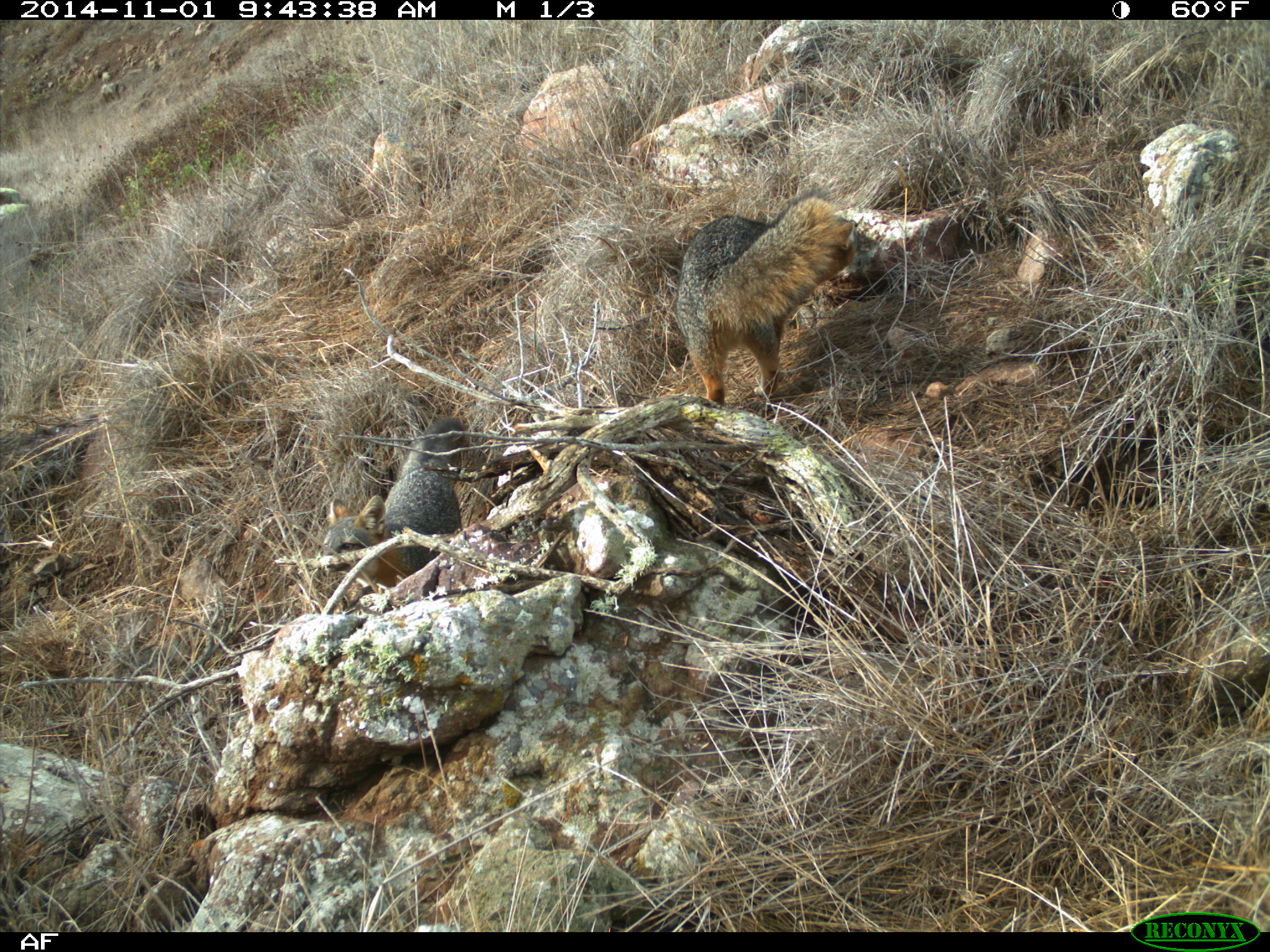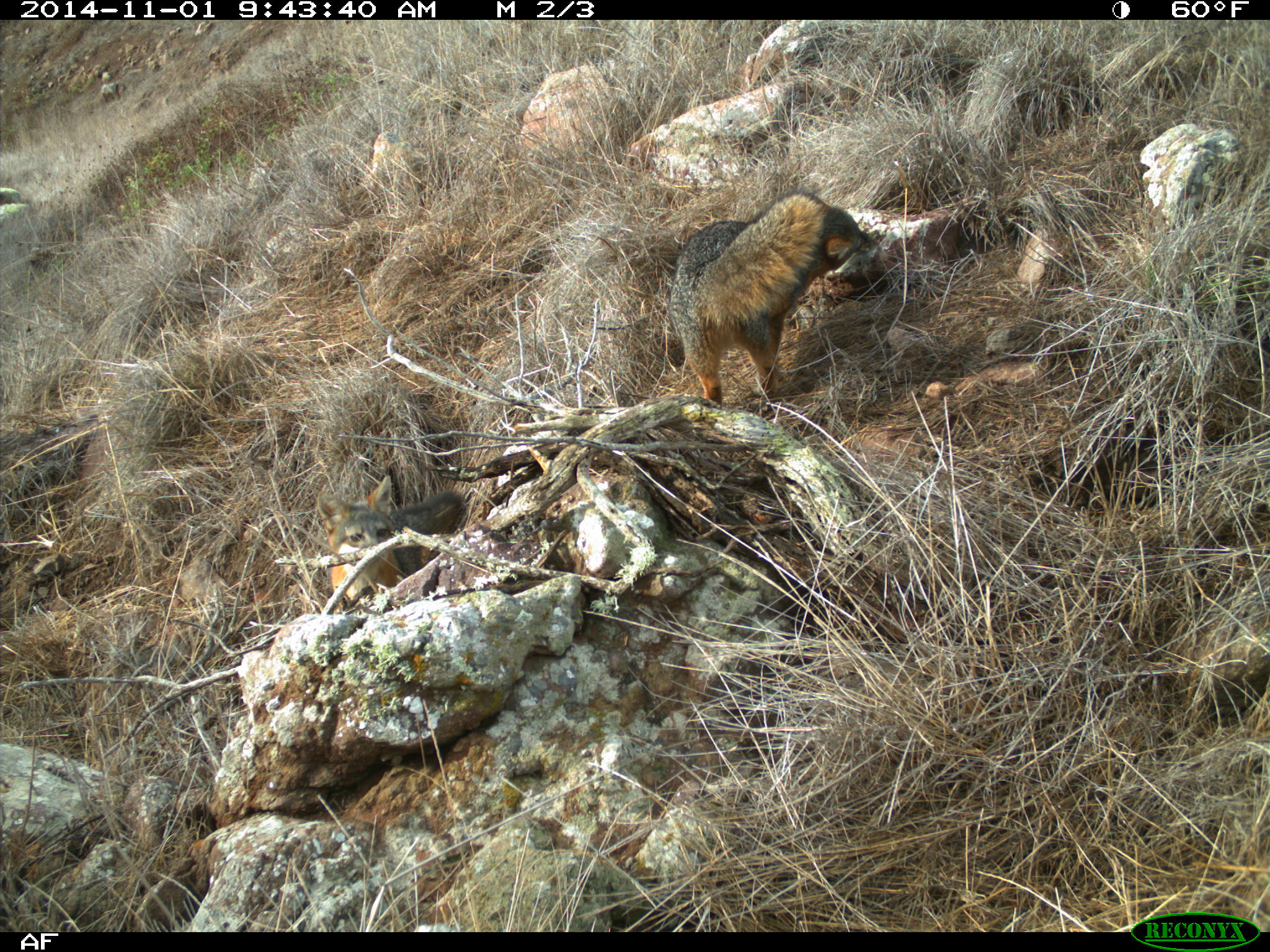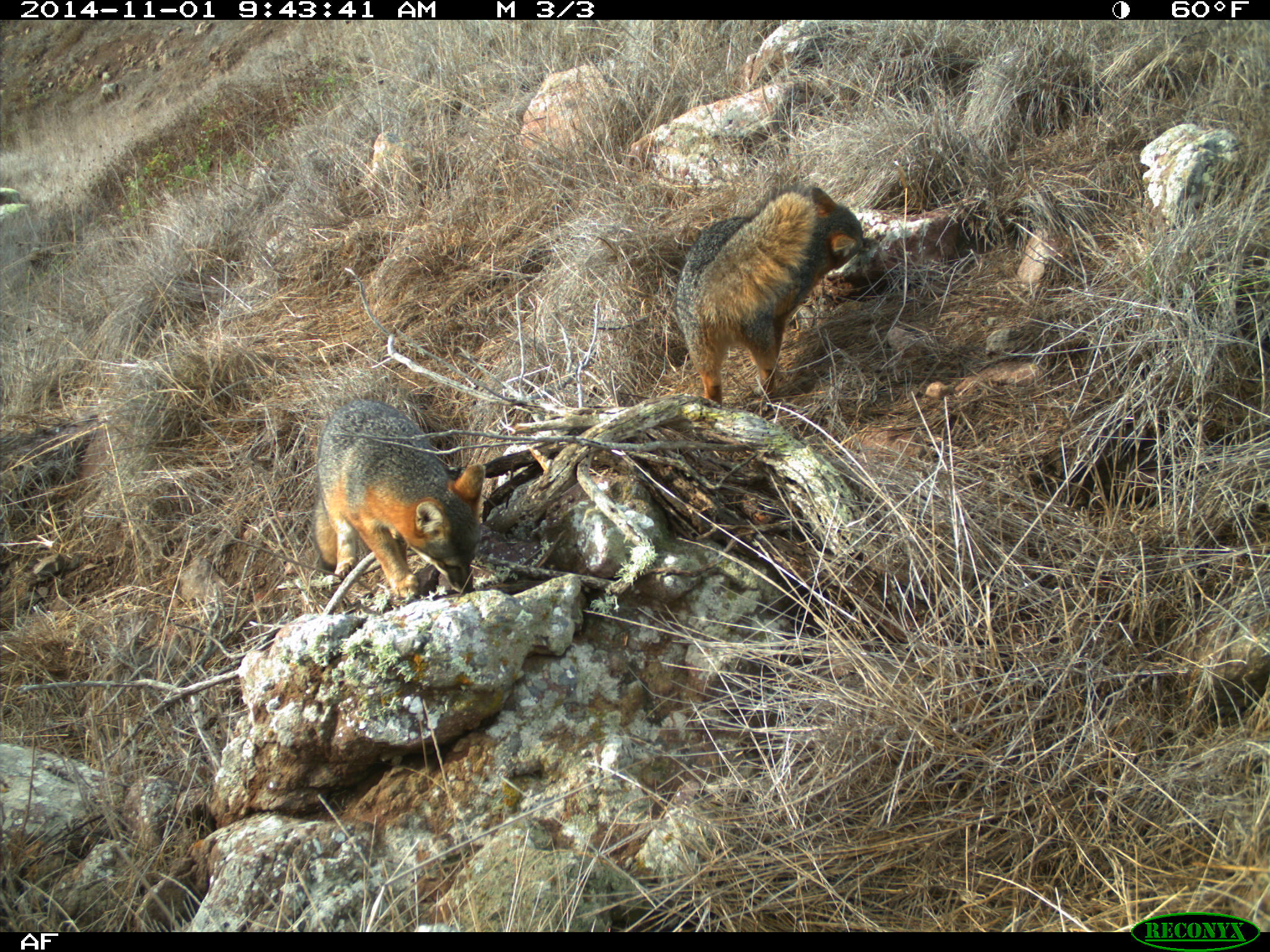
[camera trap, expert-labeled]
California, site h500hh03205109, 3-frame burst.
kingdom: Animalia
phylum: Chordata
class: Mammalia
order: Carnivora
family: Canidae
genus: Urocyon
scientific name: Urocyon littoralis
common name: island fox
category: fox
Fox (island fox) (Urocyon littoralis).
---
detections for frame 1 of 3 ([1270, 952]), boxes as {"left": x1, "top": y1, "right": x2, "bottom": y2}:
fox: {"left": 674, "top": 192, "right": 858, "bottom": 407}; {"left": 317, "top": 417, "right": 464, "bottom": 614}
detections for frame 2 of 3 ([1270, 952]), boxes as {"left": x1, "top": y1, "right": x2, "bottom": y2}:
fox: {"left": 668, "top": 190, "right": 869, "bottom": 413}; {"left": 315, "top": 475, "right": 463, "bottom": 615}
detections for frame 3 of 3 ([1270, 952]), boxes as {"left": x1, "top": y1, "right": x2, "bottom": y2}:
fox: {"left": 675, "top": 180, "right": 863, "bottom": 407}; {"left": 309, "top": 396, "right": 486, "bottom": 597}